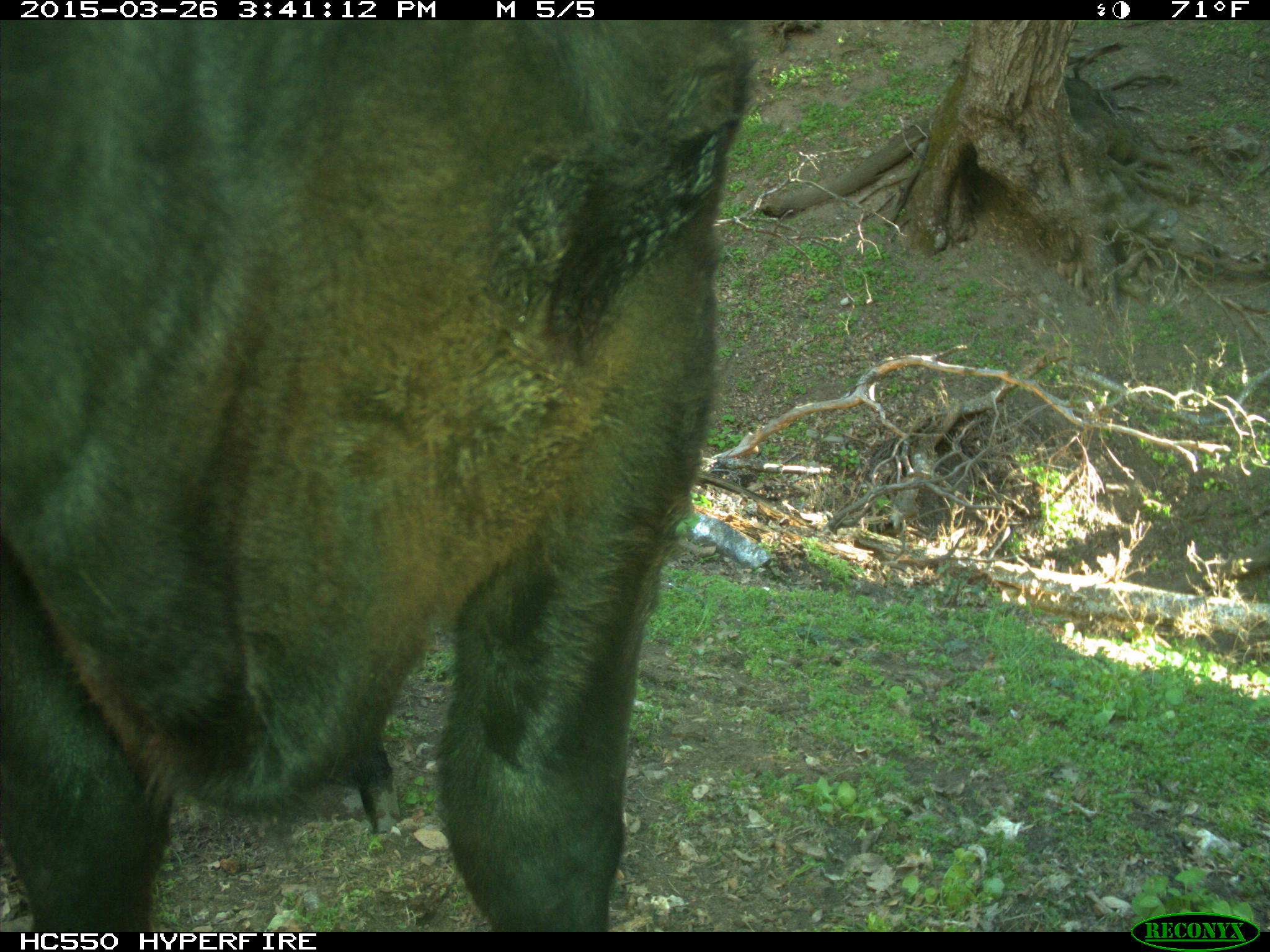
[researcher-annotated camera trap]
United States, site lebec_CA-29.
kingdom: Animalia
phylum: Chordata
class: Mammalia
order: Artiodactyla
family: Bovidae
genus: Bos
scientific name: Bos taurus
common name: domestic cow